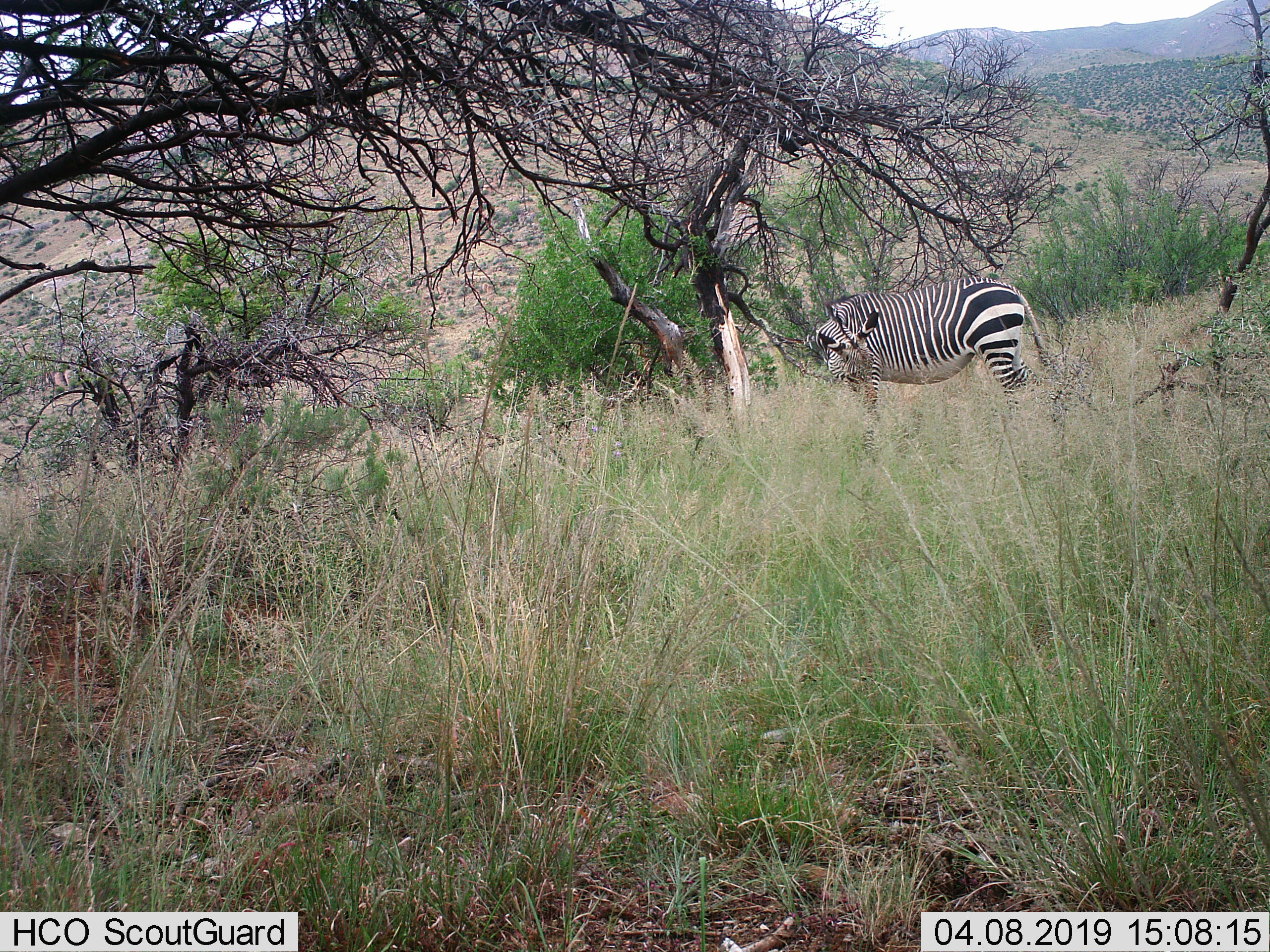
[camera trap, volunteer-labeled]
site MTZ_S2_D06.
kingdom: Animalia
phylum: Chordata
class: Mammalia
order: Perissodactyla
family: Equidae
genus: Equus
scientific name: Equus zebra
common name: mountain zebra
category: zebramountain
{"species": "zebramountain (mountain zebra) (Equus zebra)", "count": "1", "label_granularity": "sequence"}